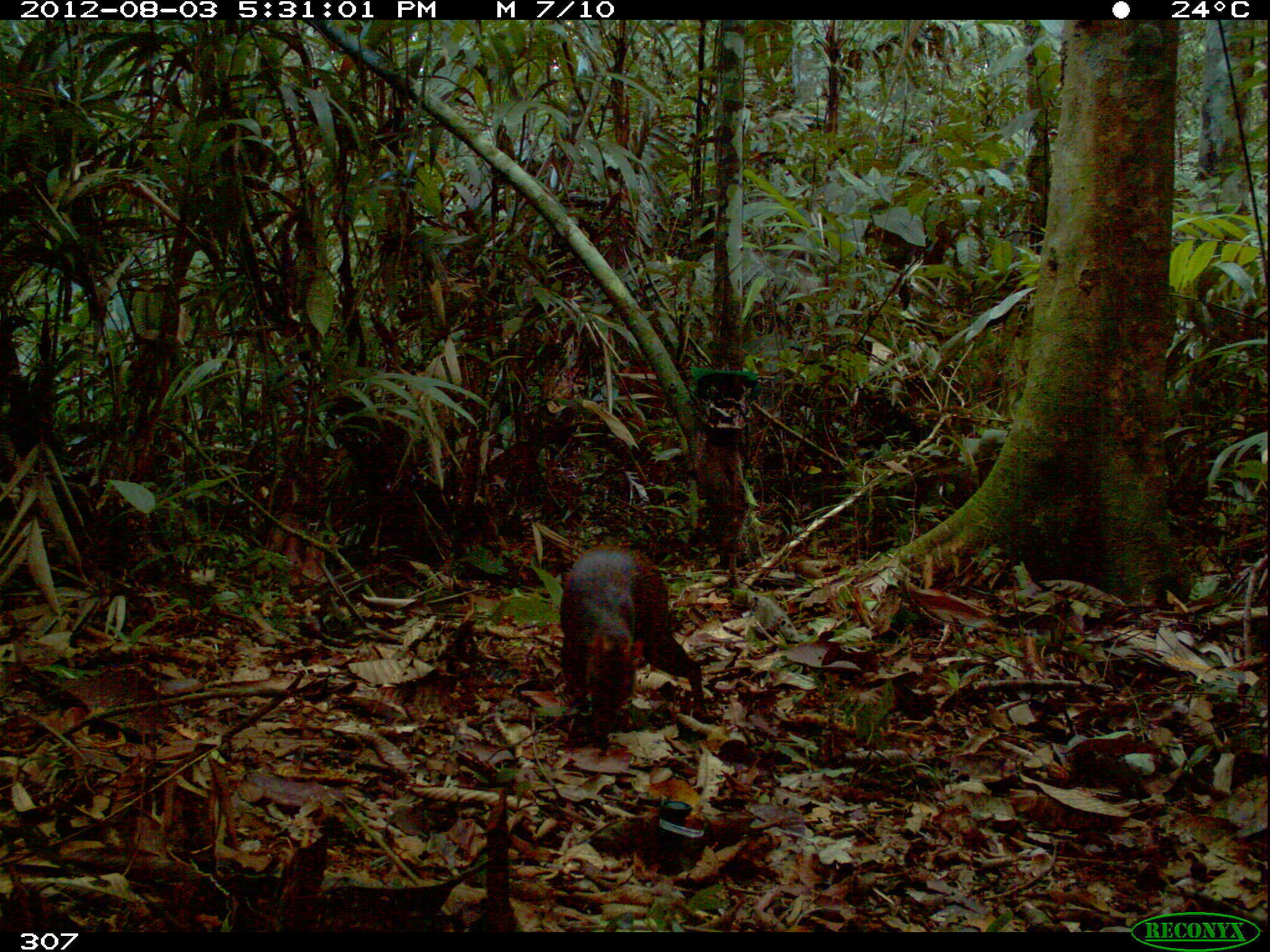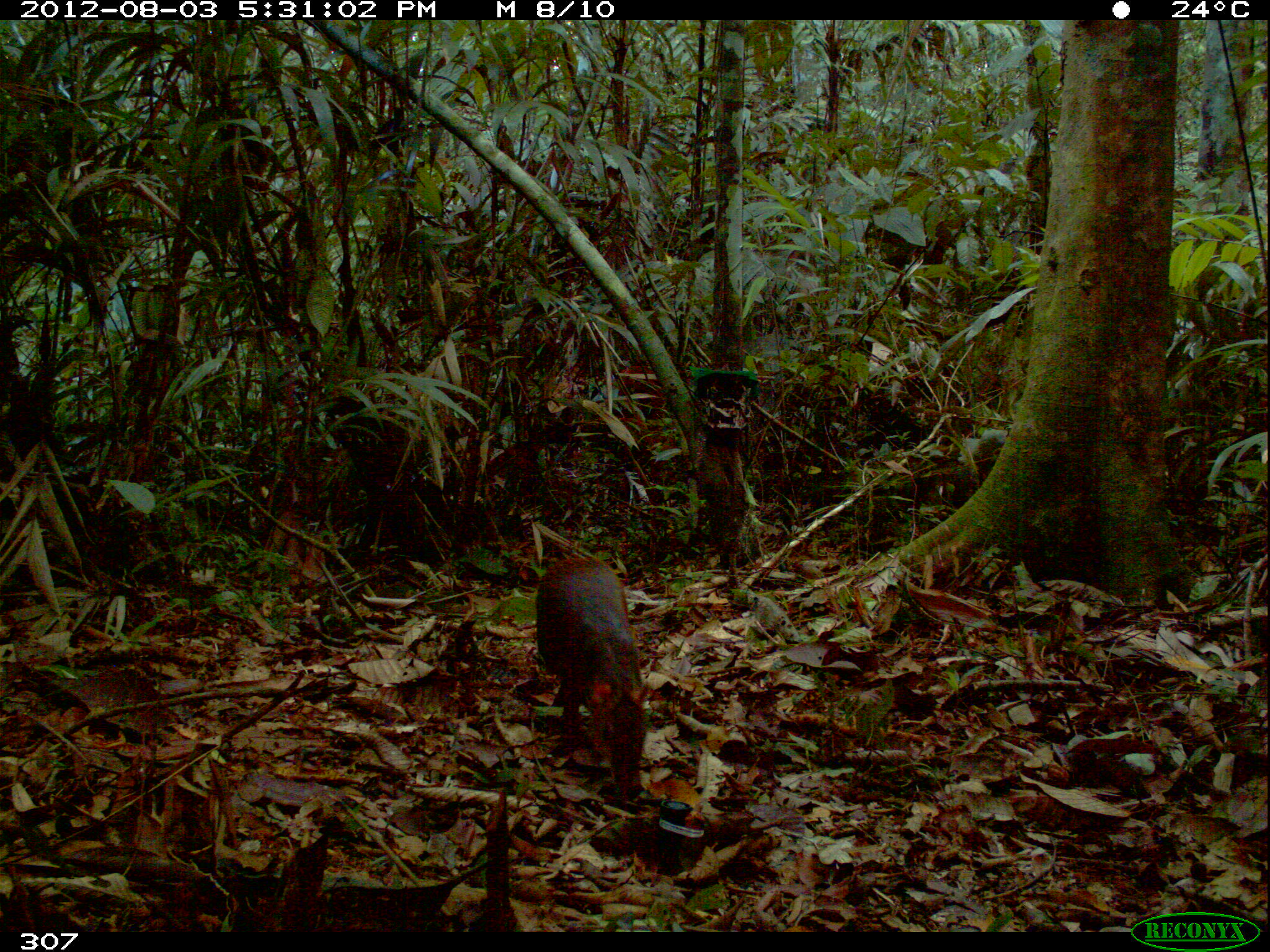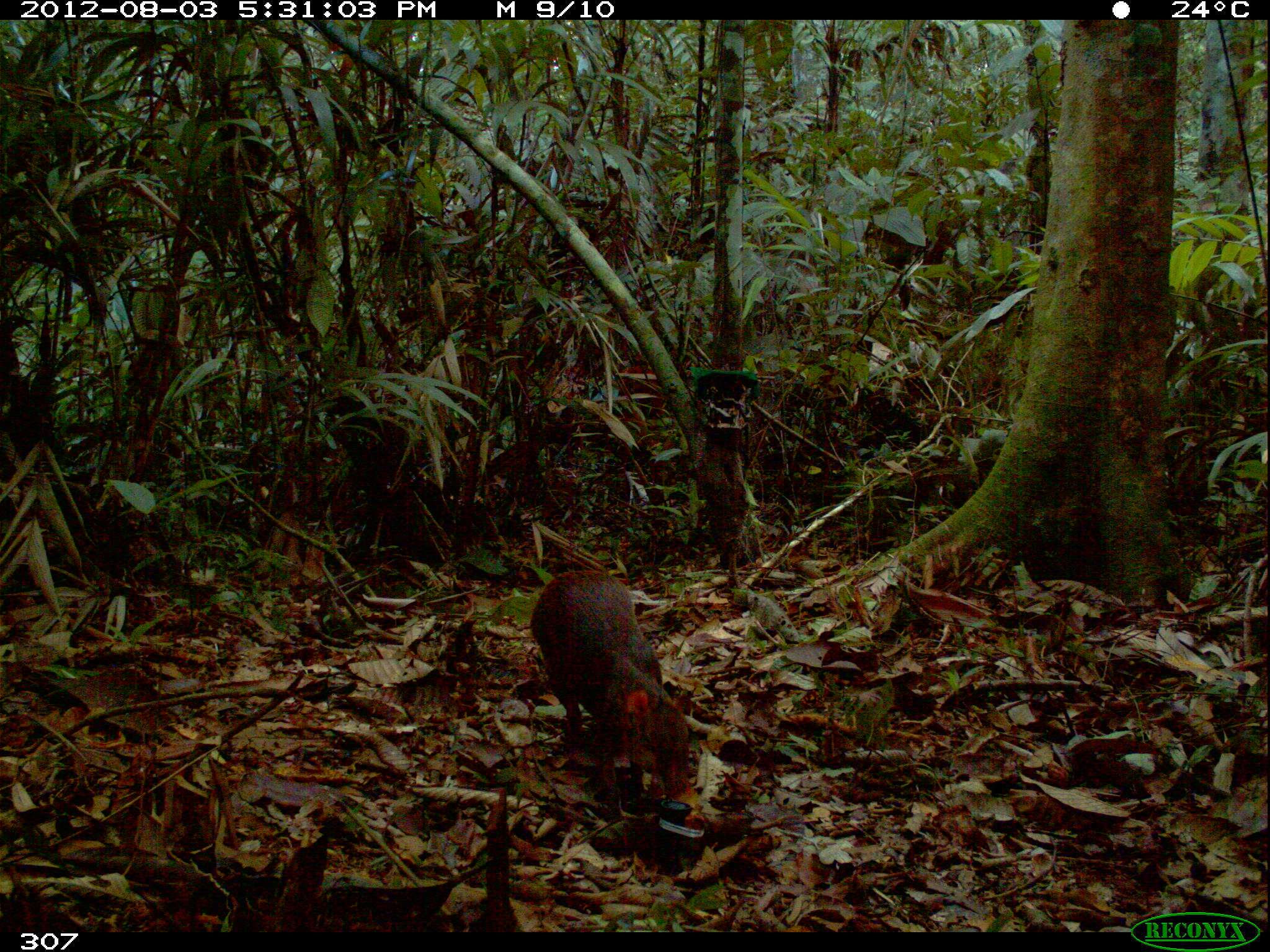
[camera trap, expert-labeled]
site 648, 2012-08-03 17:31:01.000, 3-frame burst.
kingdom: Animalia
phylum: Chordata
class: Mammalia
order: Rodentia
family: Dasyproctidae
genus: Dasyprocta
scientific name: Dasyprocta punctata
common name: central american agouti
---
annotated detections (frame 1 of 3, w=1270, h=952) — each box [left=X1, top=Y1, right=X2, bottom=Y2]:
dasyprocta punctata: [left=554, top=540, right=708, bottom=740]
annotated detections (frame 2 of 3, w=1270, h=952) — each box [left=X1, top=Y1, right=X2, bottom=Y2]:
dasyprocta punctata: [left=530, top=552, right=654, bottom=807]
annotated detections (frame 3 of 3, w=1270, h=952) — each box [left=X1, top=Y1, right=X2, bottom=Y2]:
dasyprocta punctata: [left=528, top=565, right=694, bottom=811]